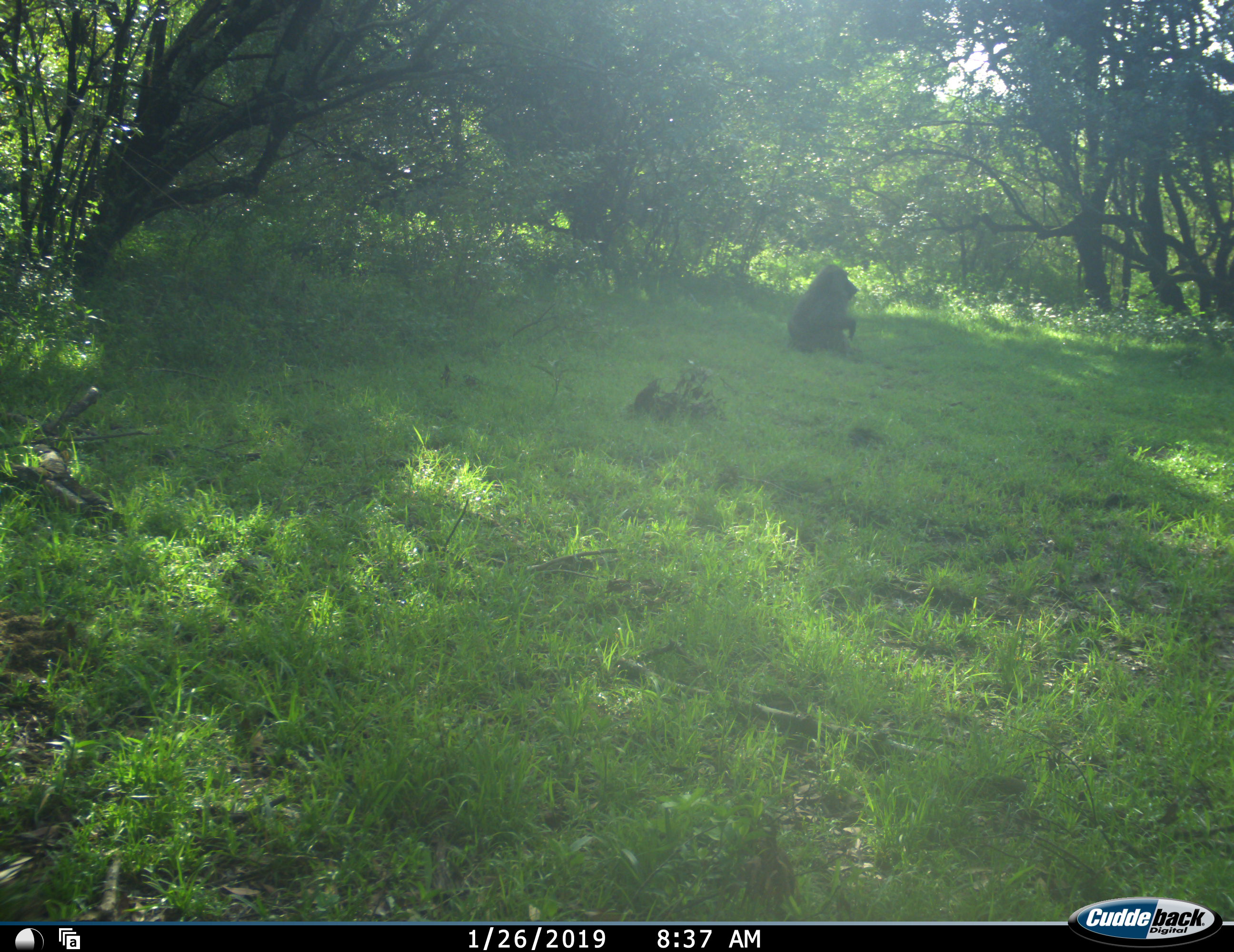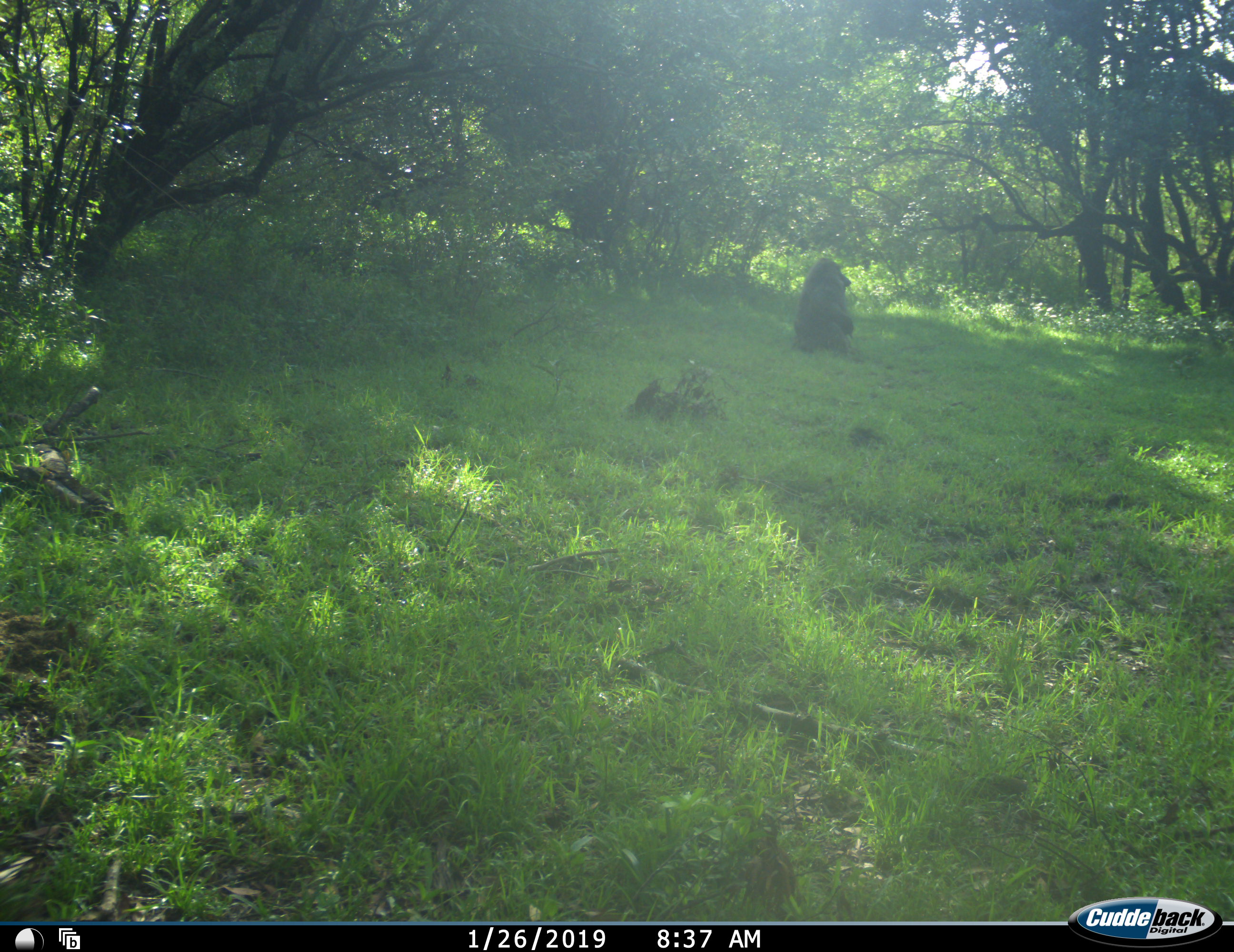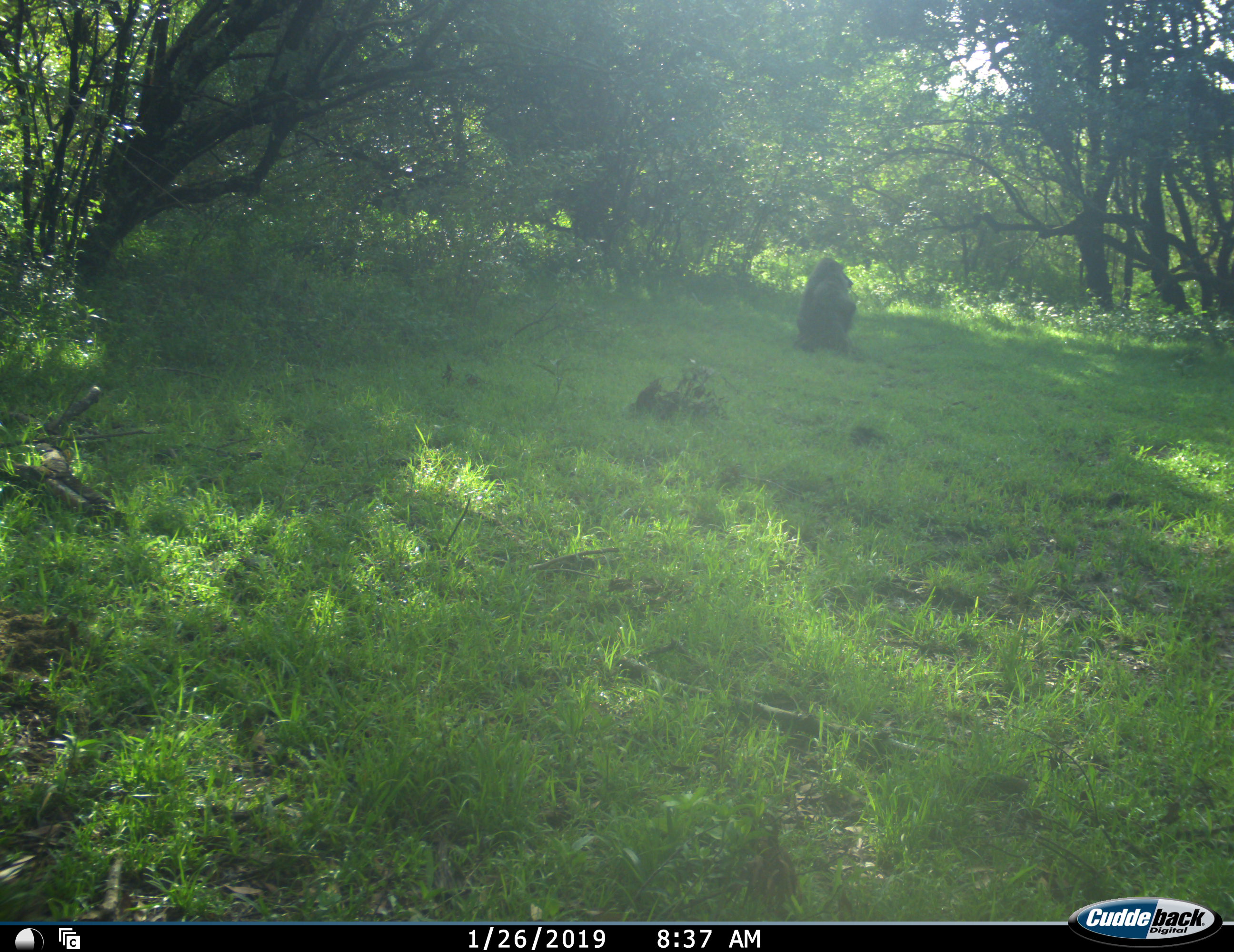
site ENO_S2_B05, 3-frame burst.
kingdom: Animalia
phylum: Chordata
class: Mammalia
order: Primates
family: Cercopithecidae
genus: Papio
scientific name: Papio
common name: baboon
Baboon (Papio), count 1. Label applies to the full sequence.